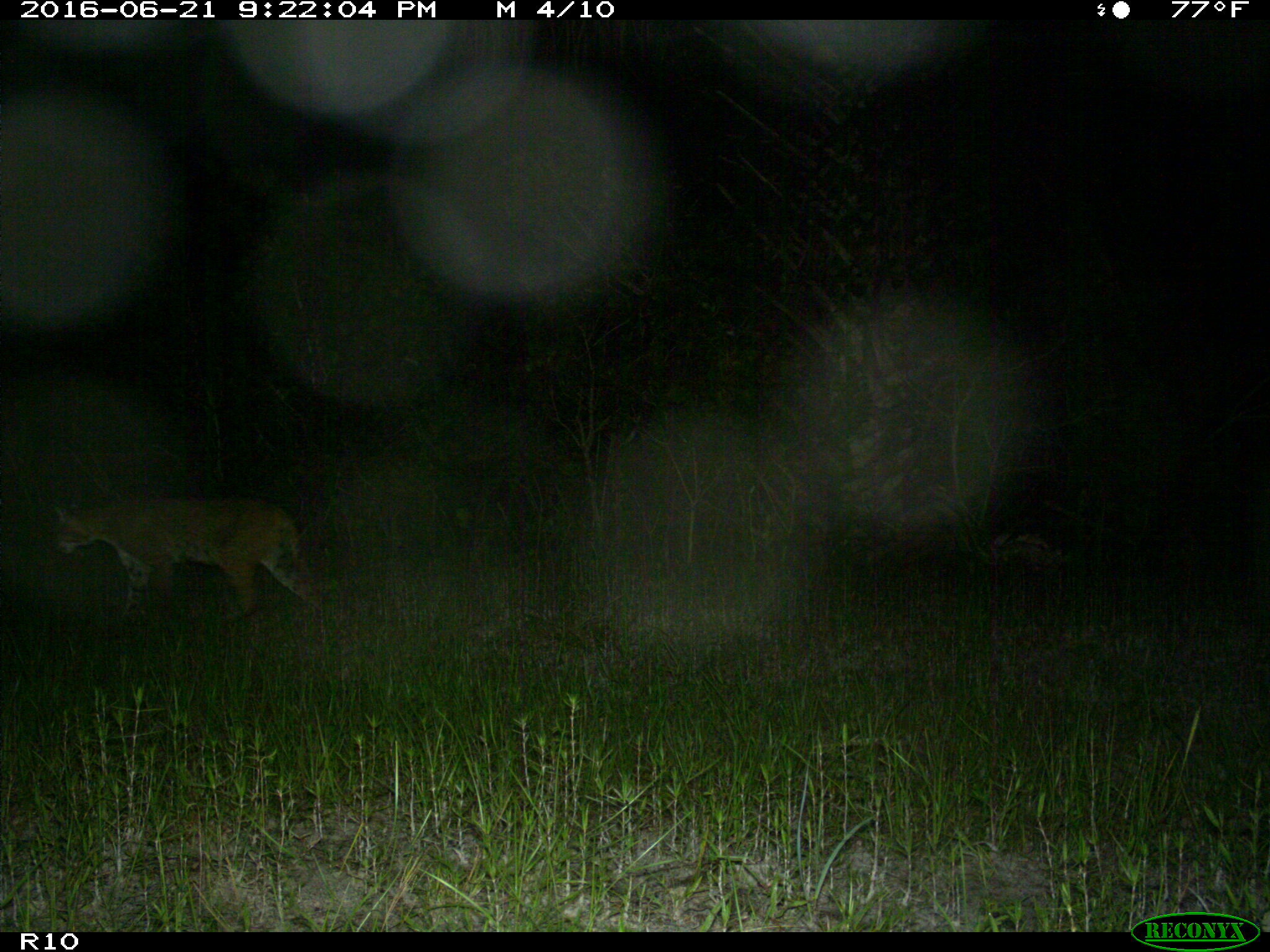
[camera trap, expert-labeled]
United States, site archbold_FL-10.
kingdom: Animalia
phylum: Chordata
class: Mammalia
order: Carnivora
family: Felidae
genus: Lynx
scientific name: Lynx rufus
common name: bobcat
Lynx rufus (bobcat).